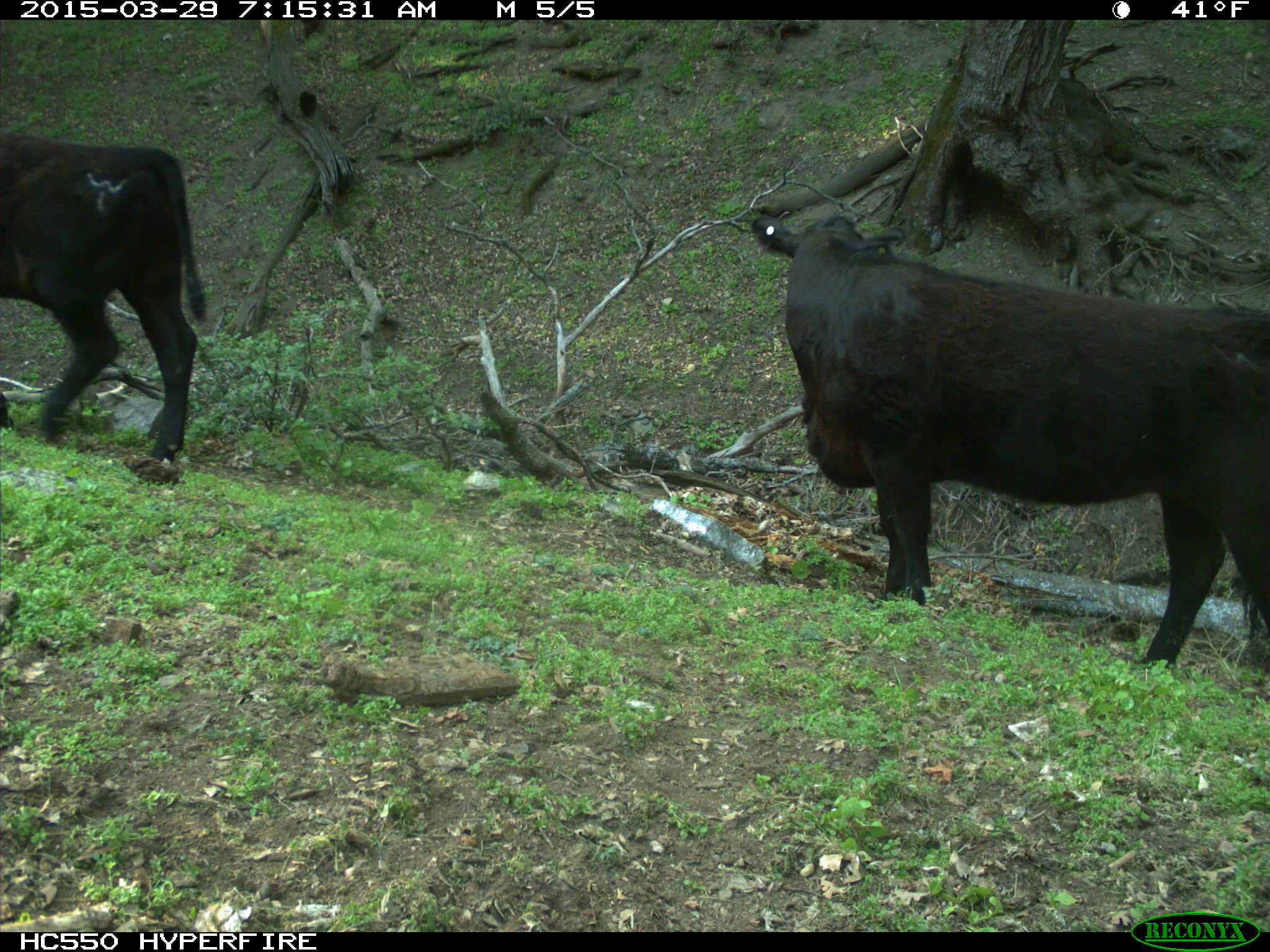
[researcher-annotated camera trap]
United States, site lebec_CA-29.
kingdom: Animalia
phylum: Chordata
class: Mammalia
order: Artiodactyla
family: Bovidae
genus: Bos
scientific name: Bos taurus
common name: domestic cow